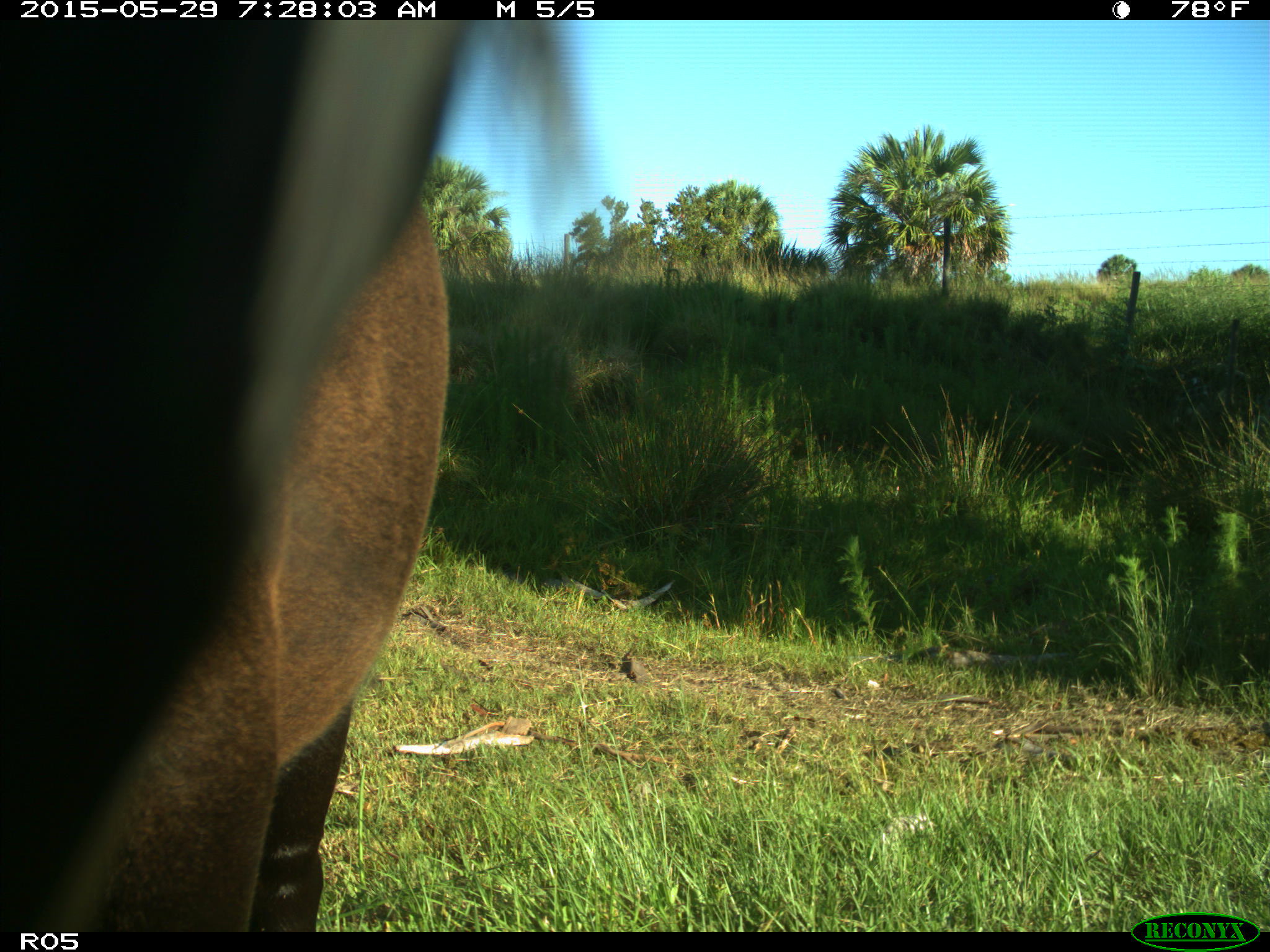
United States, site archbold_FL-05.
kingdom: Animalia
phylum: Chordata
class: Mammalia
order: Artiodactyla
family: Bovidae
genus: Bos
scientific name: Bos taurus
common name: domestic cow